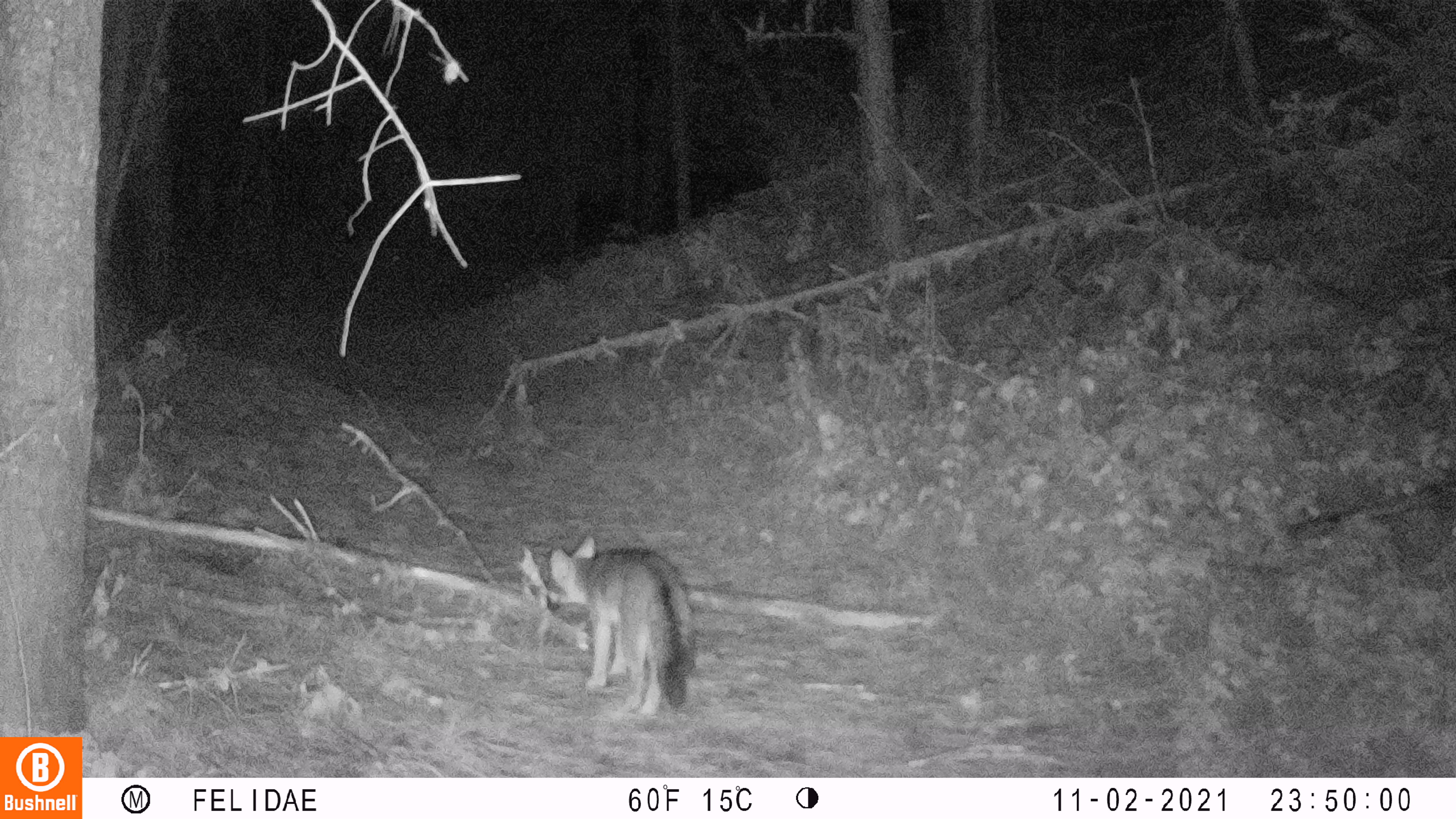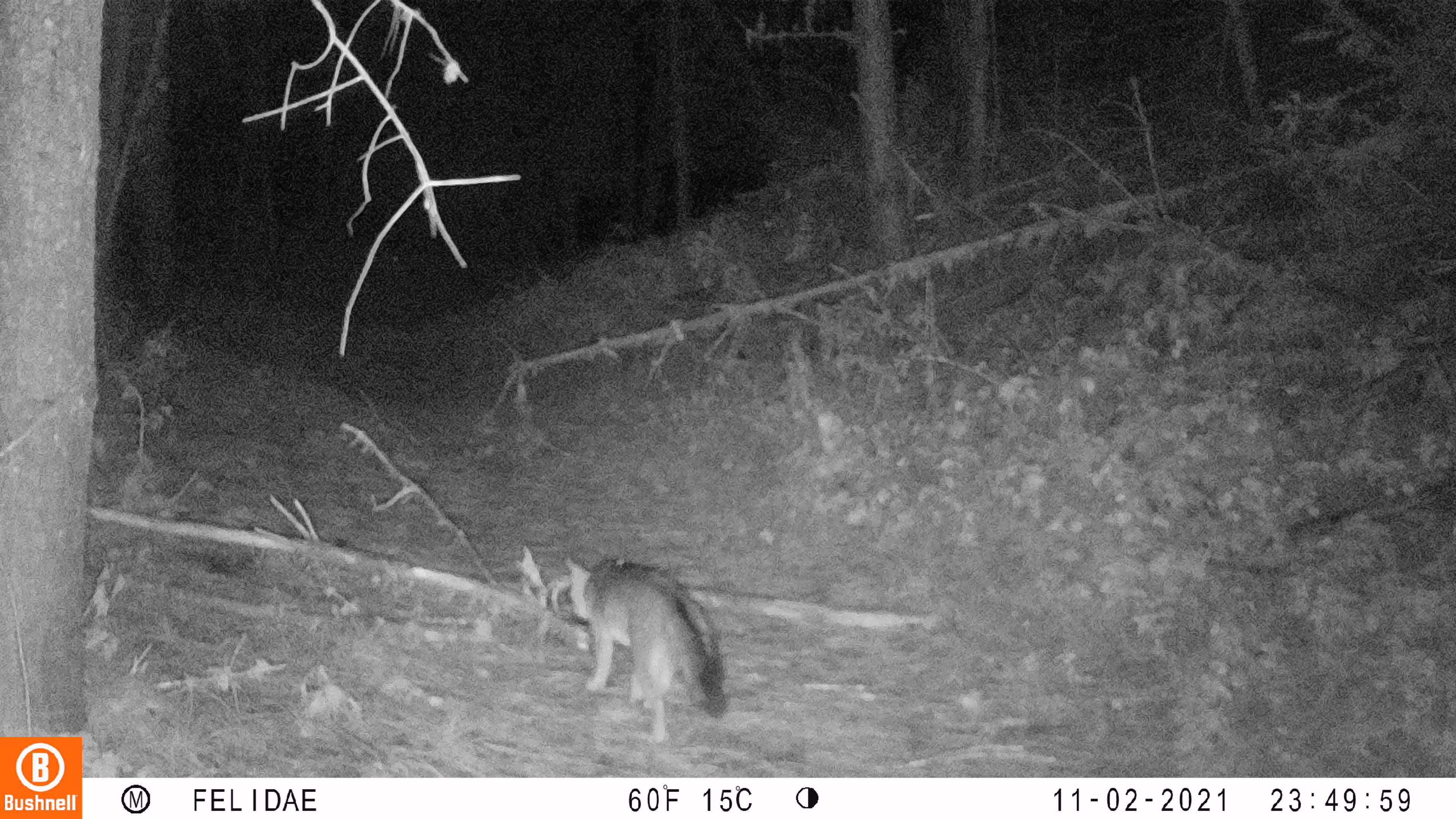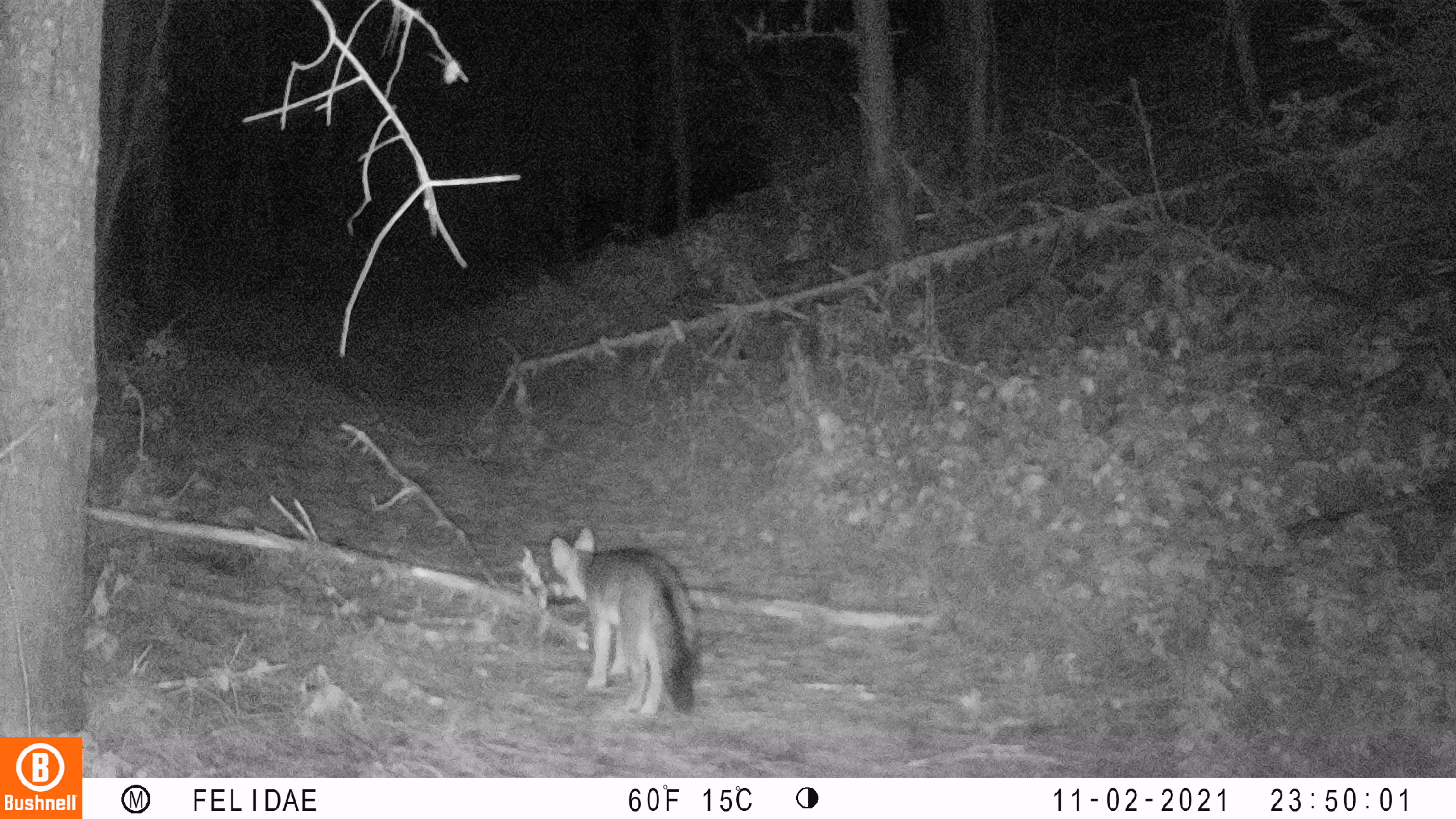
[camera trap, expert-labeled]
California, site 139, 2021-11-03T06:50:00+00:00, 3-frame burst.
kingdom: Animalia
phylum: Chordata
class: Mammalia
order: Carnivora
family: Canidae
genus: Urocyon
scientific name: Urocyon cinereoargenteus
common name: gray fox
Gray fox (Urocyon cinereoargenteus).